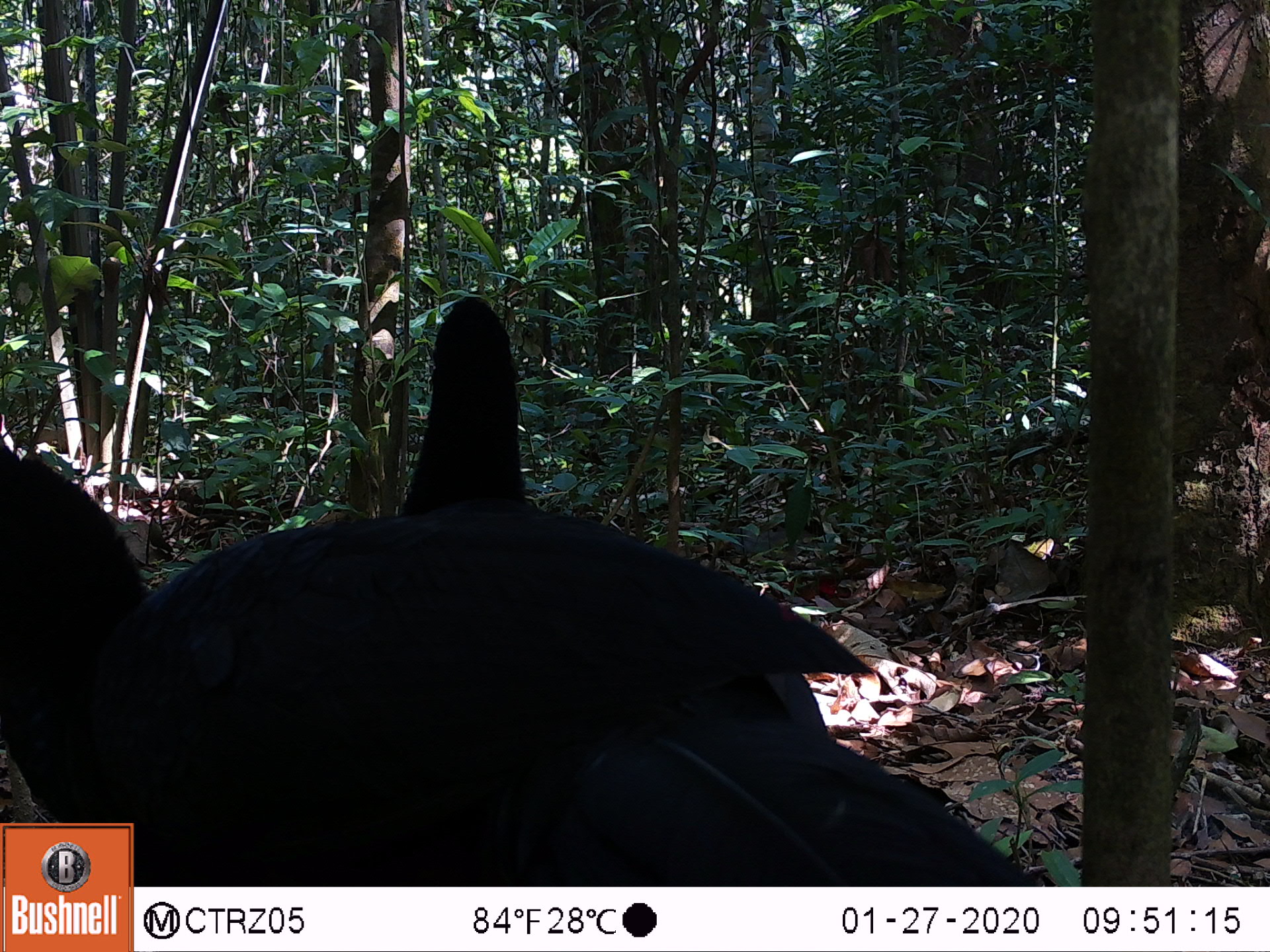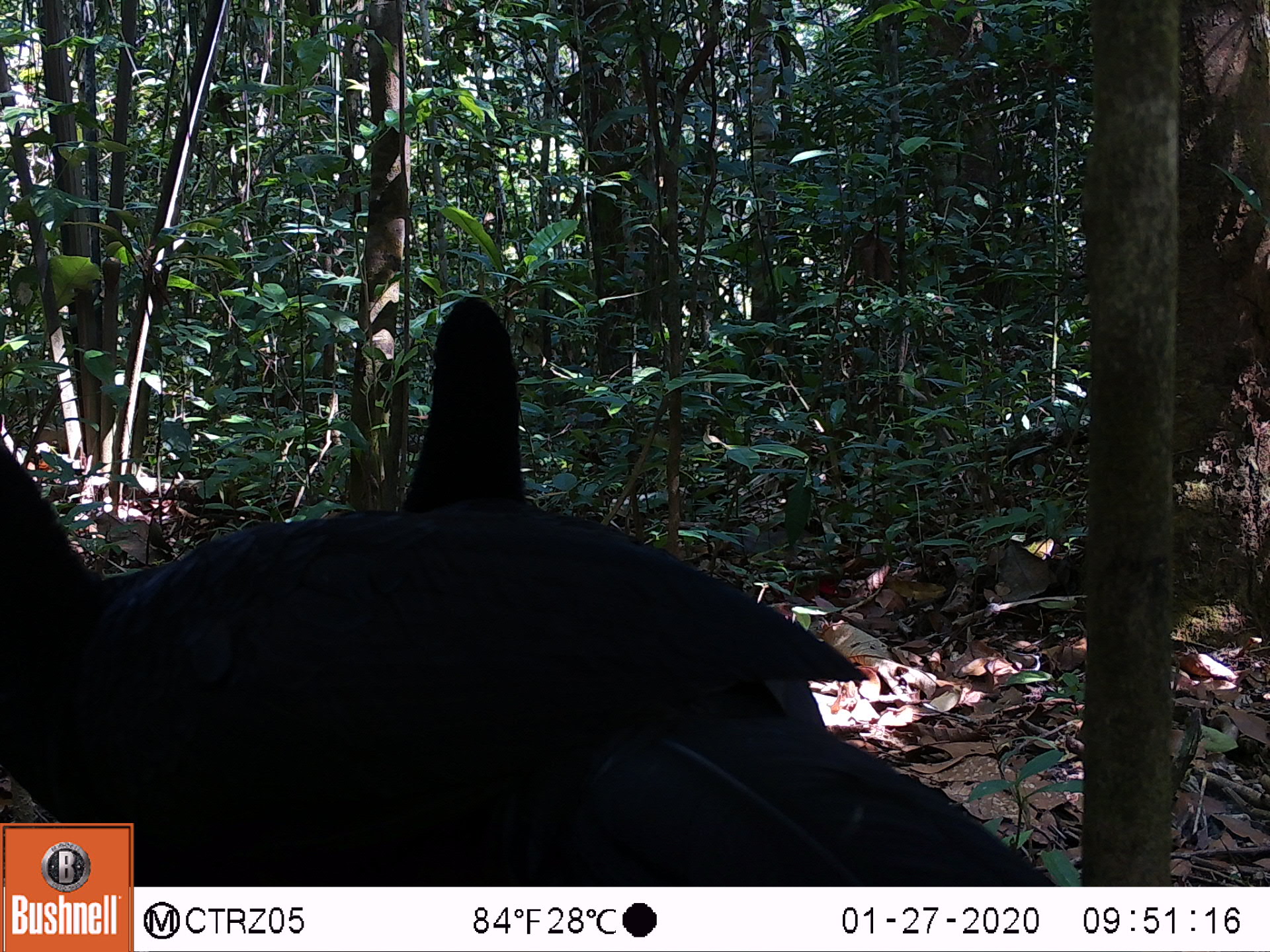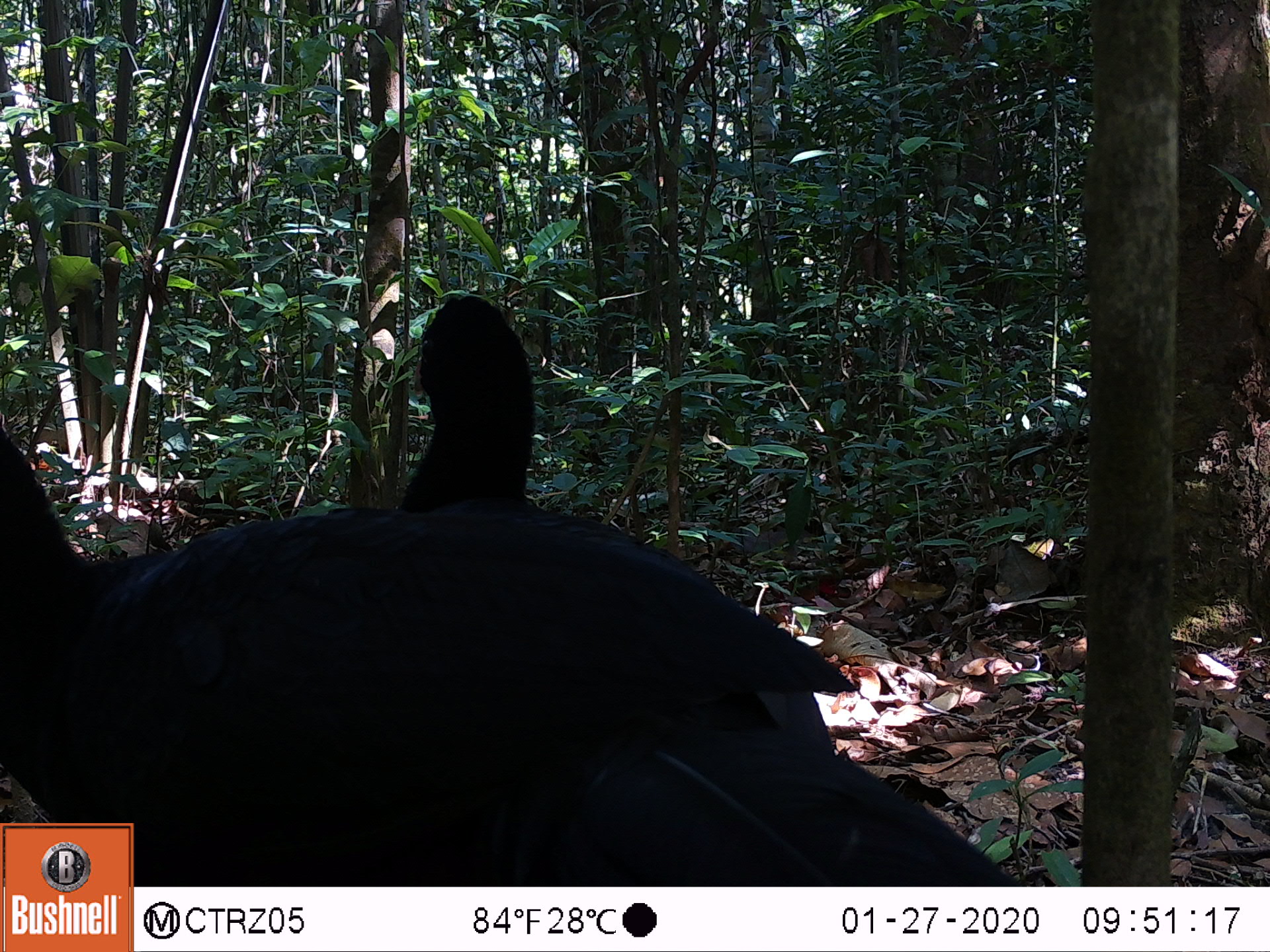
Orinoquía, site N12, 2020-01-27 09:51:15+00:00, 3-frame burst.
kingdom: Animalia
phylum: Chordata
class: Aves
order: Galliformes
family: Cracidae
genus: Mitu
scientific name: Mitu salvini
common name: salvin's currasow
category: salvins curassow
Salvins curassow (salvin's currasow) (Mitu salvini).